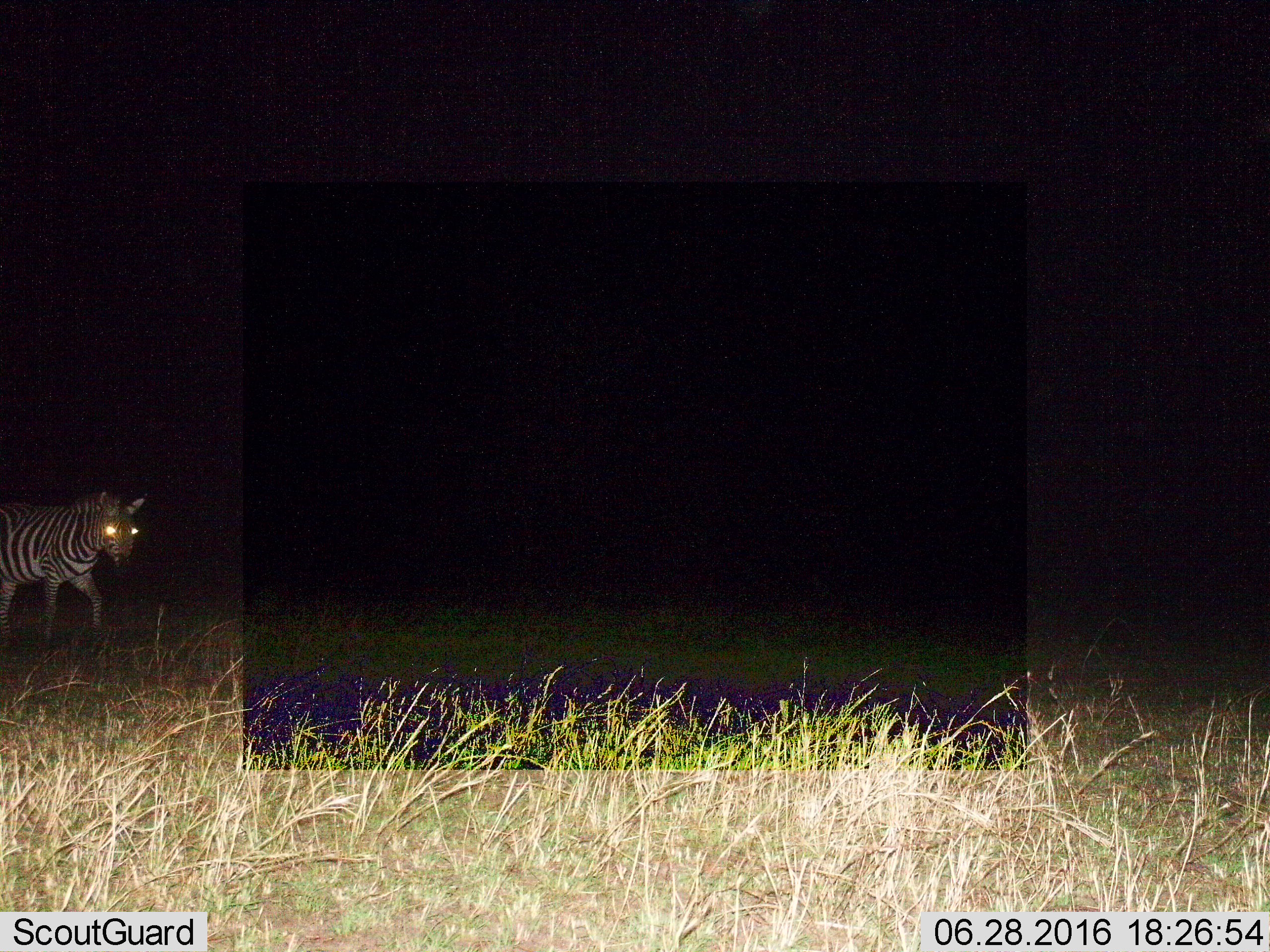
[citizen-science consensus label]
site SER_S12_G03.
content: unidentified animal